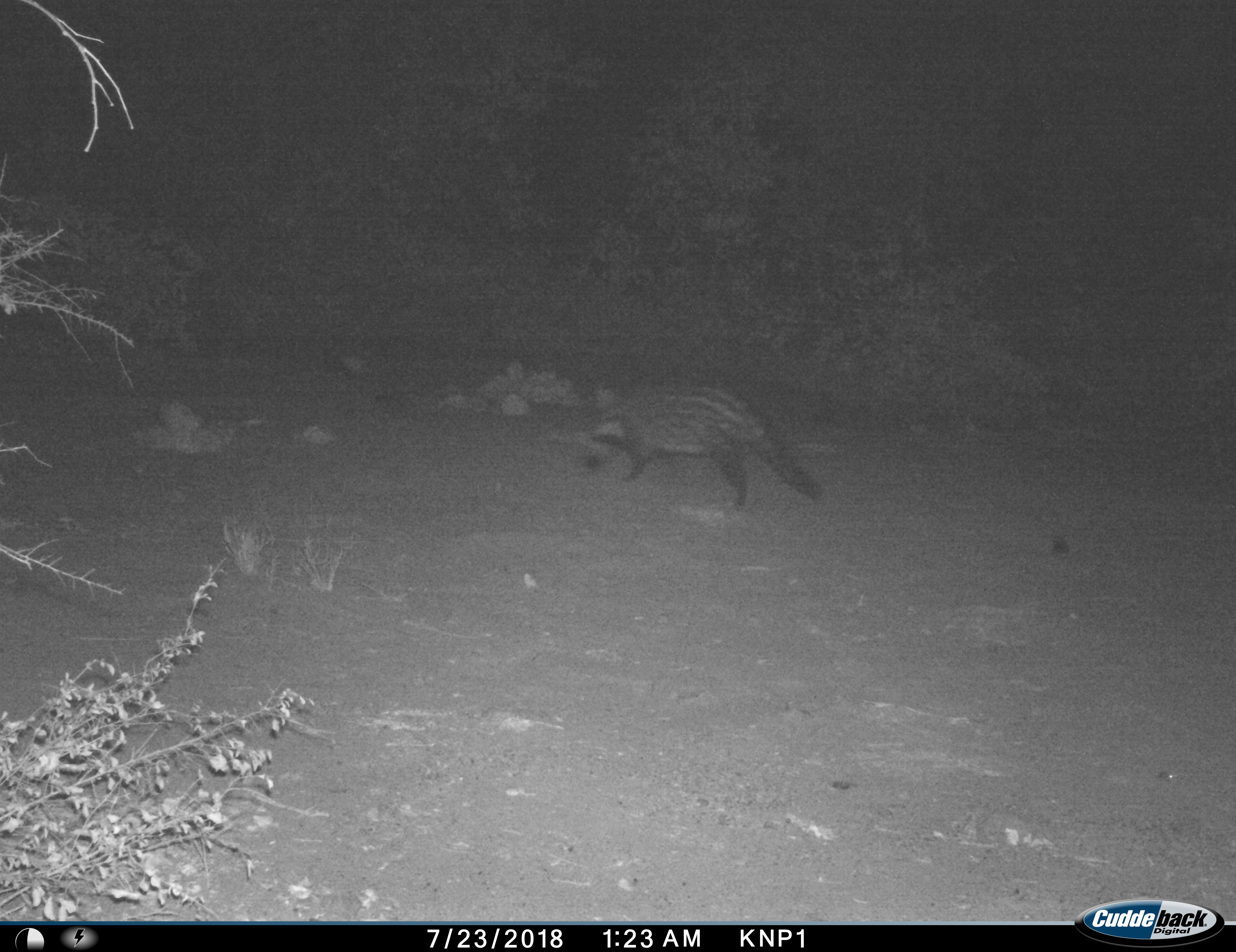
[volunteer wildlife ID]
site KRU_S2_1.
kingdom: Animalia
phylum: Chordata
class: Mammalia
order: Carnivora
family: Viverridae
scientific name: Viverridae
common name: civet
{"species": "civet (Viverridae)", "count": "1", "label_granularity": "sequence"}